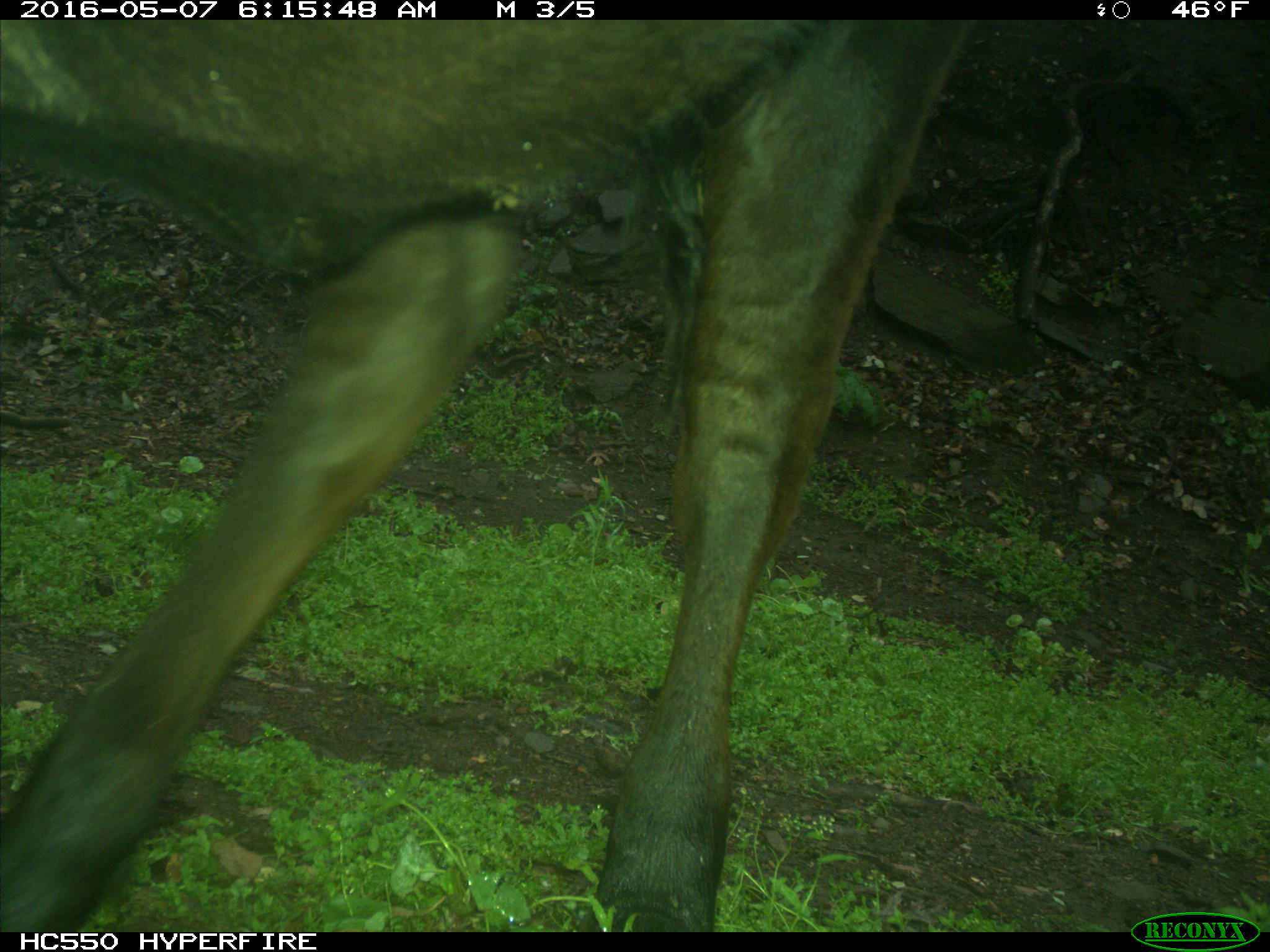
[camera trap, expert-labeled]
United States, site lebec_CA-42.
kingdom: Animalia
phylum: Chordata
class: Mammalia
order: Artiodactyla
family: Bovidae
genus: Bos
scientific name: Bos taurus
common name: domestic cow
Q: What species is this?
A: Bos taurus (domestic cow).